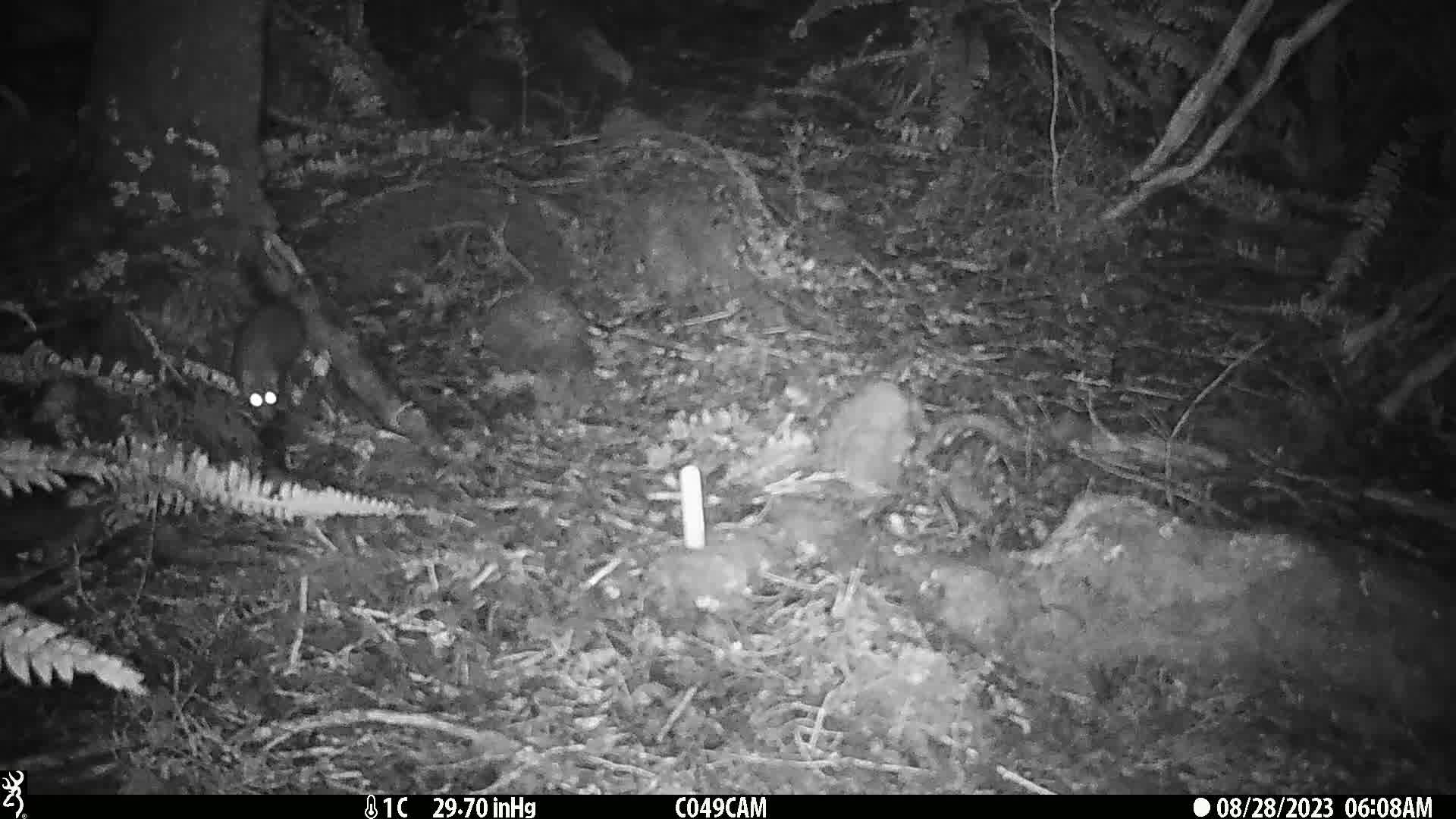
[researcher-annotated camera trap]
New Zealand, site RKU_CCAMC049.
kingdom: Animalia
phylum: Chordata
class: Mammalia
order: Rodentia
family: Muridae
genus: Rattus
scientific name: Rattus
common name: rat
Rat (Rattus).